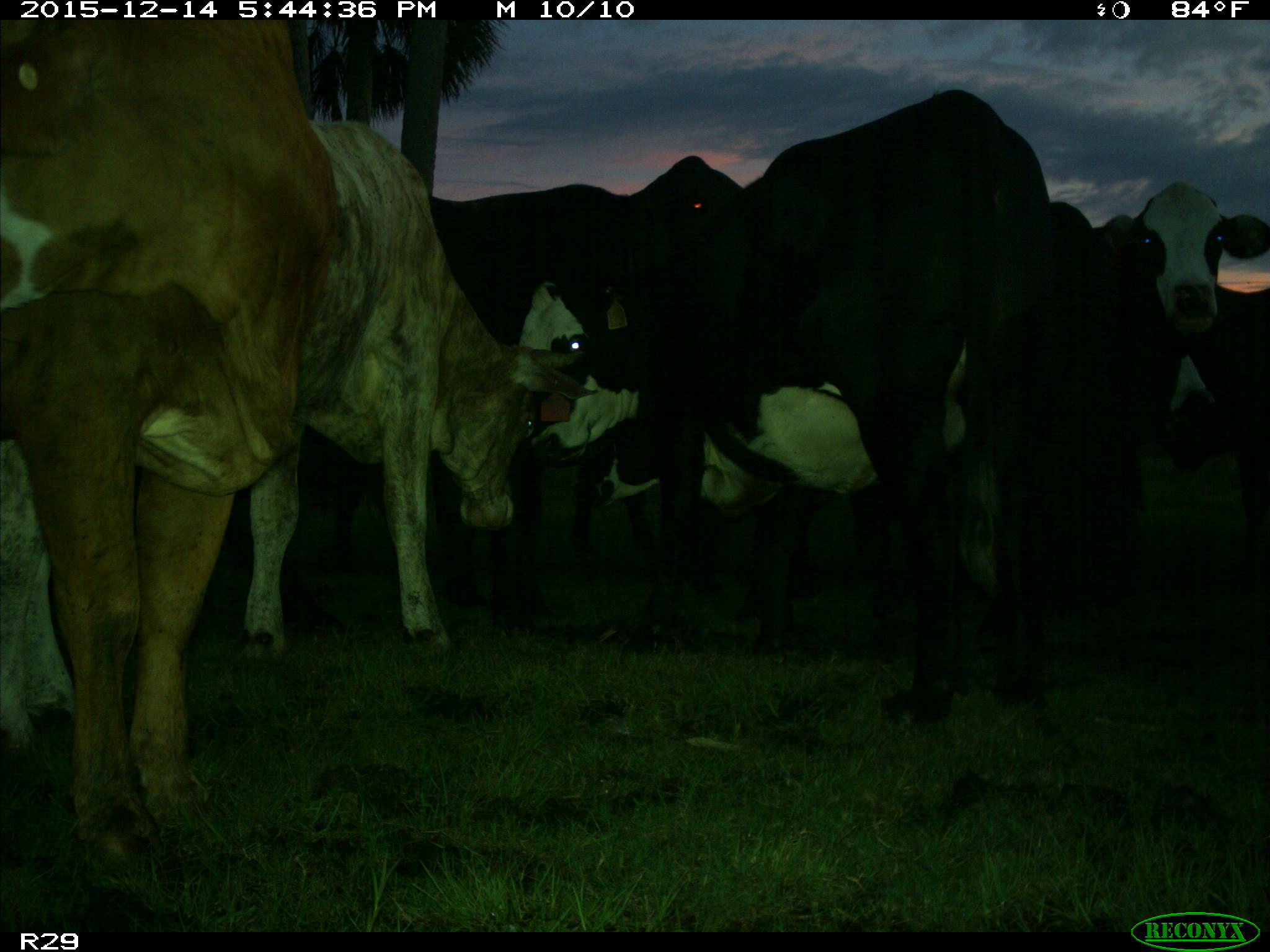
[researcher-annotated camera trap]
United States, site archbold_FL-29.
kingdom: Animalia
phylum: Chordata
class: Mammalia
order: Artiodactyla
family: Bovidae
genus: Bos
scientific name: Bos taurus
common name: domestic cow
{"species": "Bos taurus (domestic cow)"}